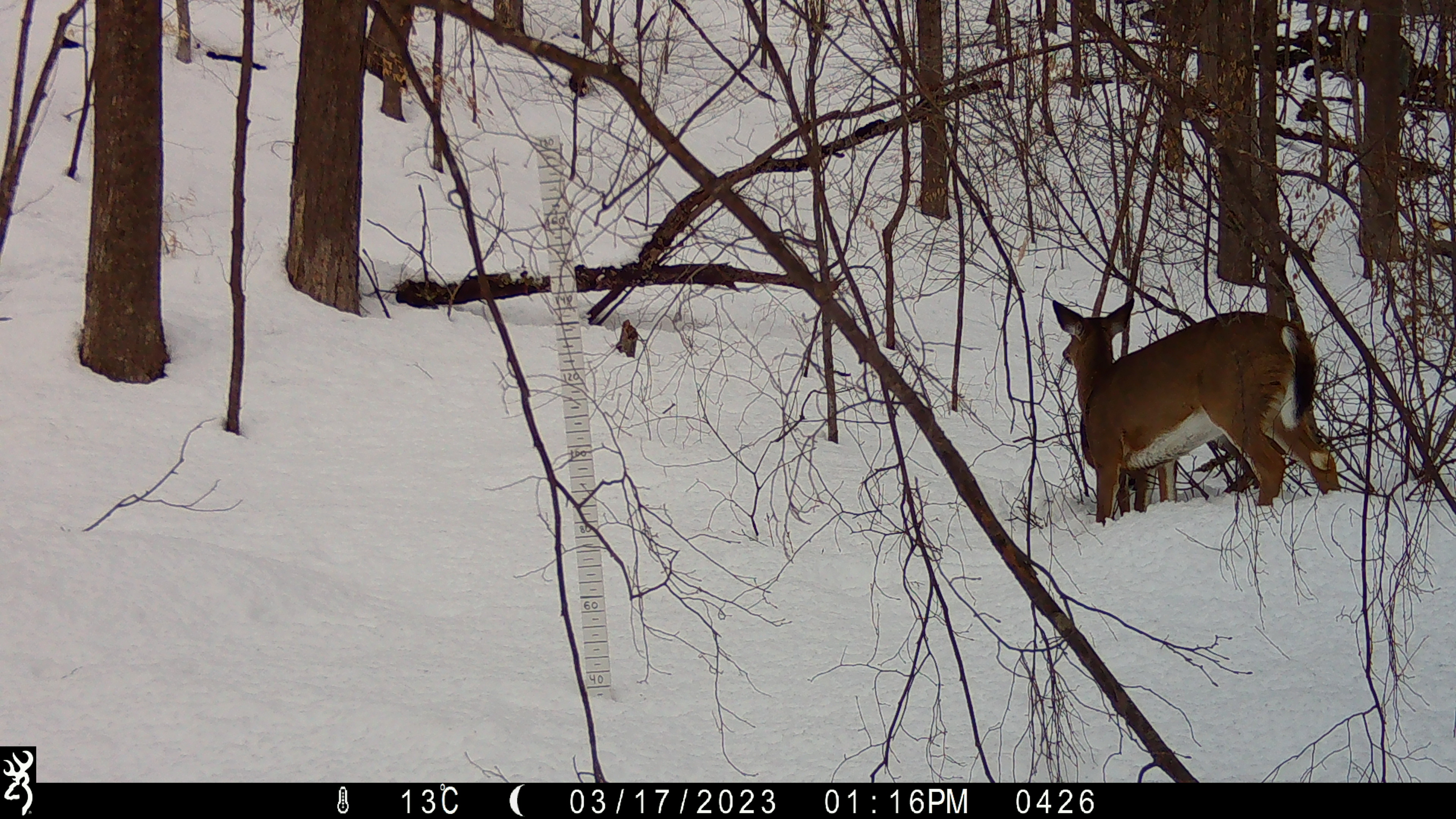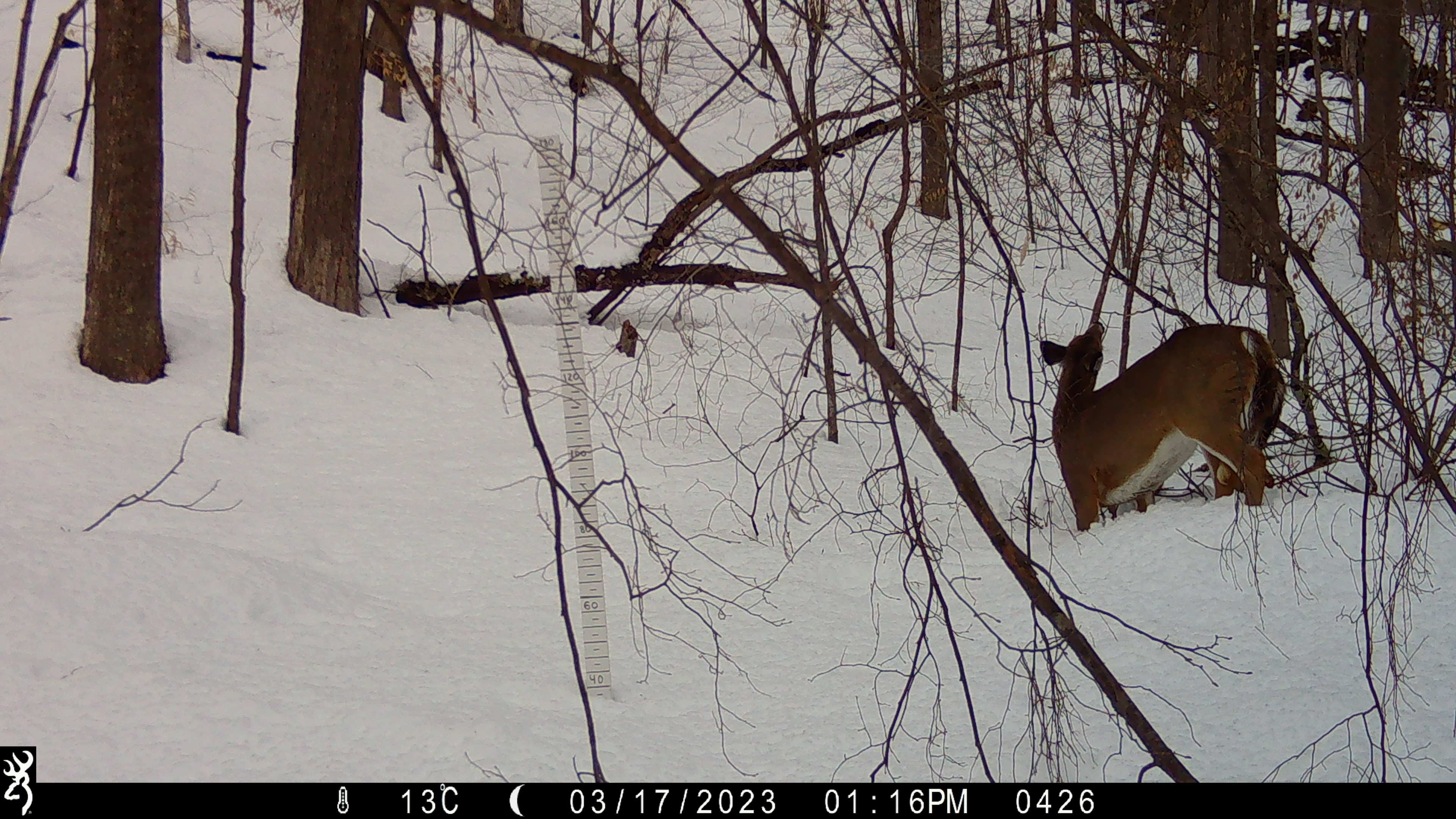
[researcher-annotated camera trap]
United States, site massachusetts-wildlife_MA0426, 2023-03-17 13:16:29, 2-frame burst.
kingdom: Animalia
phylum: Chordata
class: Mammalia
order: Artiodactyla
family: Cervidae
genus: Odocoileus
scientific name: Odocoileus virginianus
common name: white-tailed deer